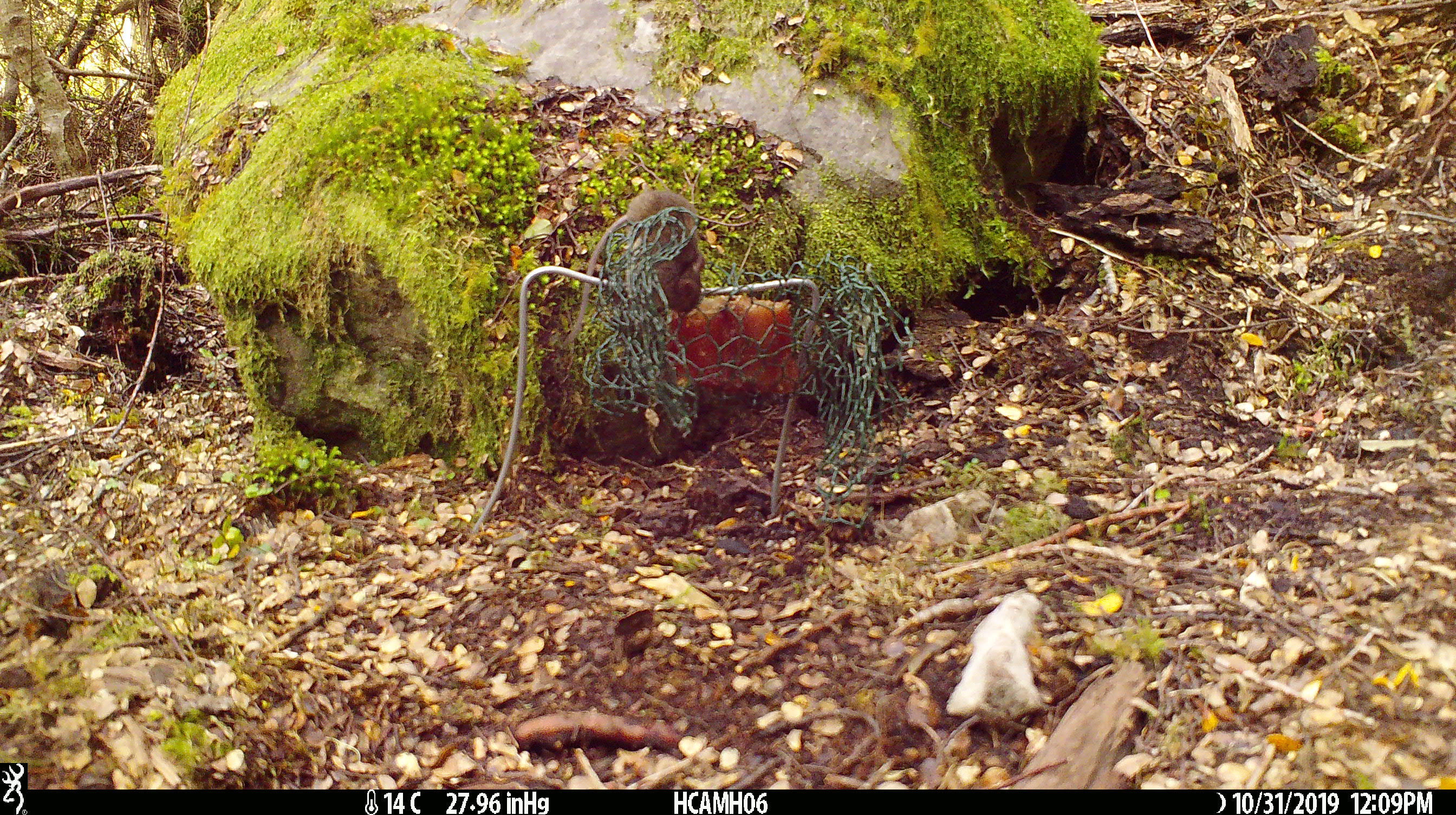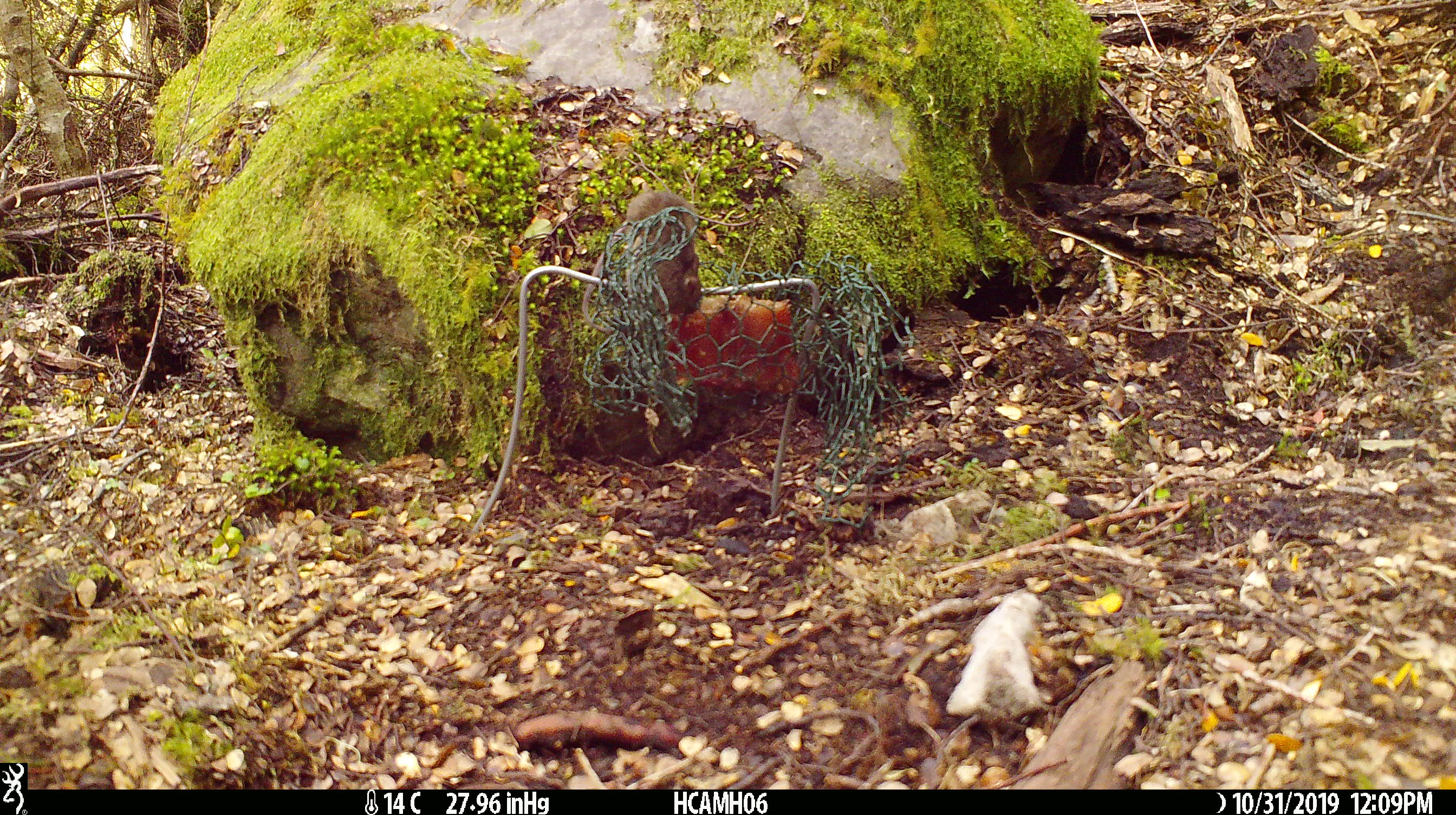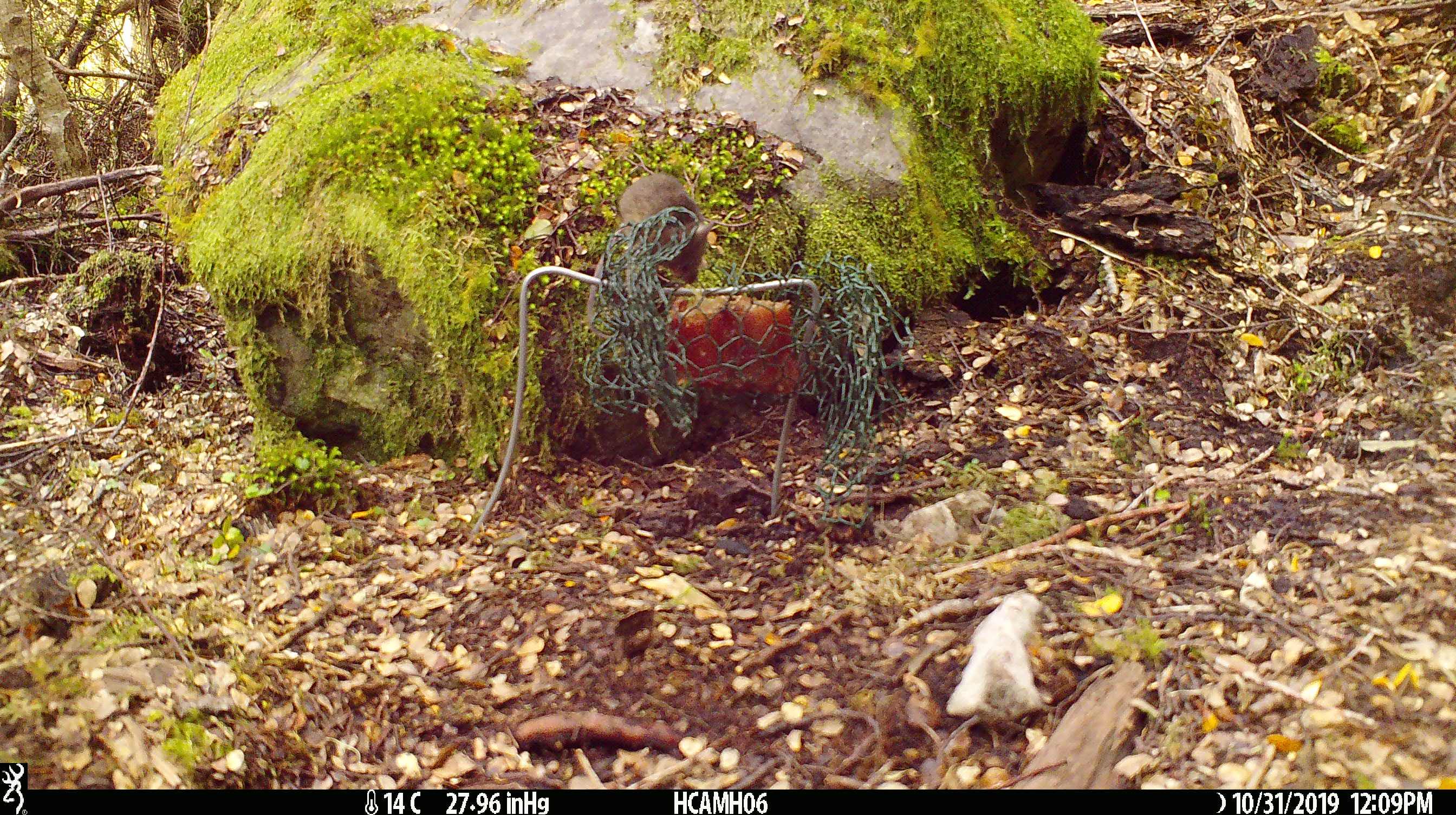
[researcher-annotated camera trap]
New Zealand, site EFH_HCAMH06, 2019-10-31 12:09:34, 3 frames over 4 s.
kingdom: Animalia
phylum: Chordata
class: Mammalia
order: Rodentia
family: Muridae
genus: Mus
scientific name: Mus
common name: mouse